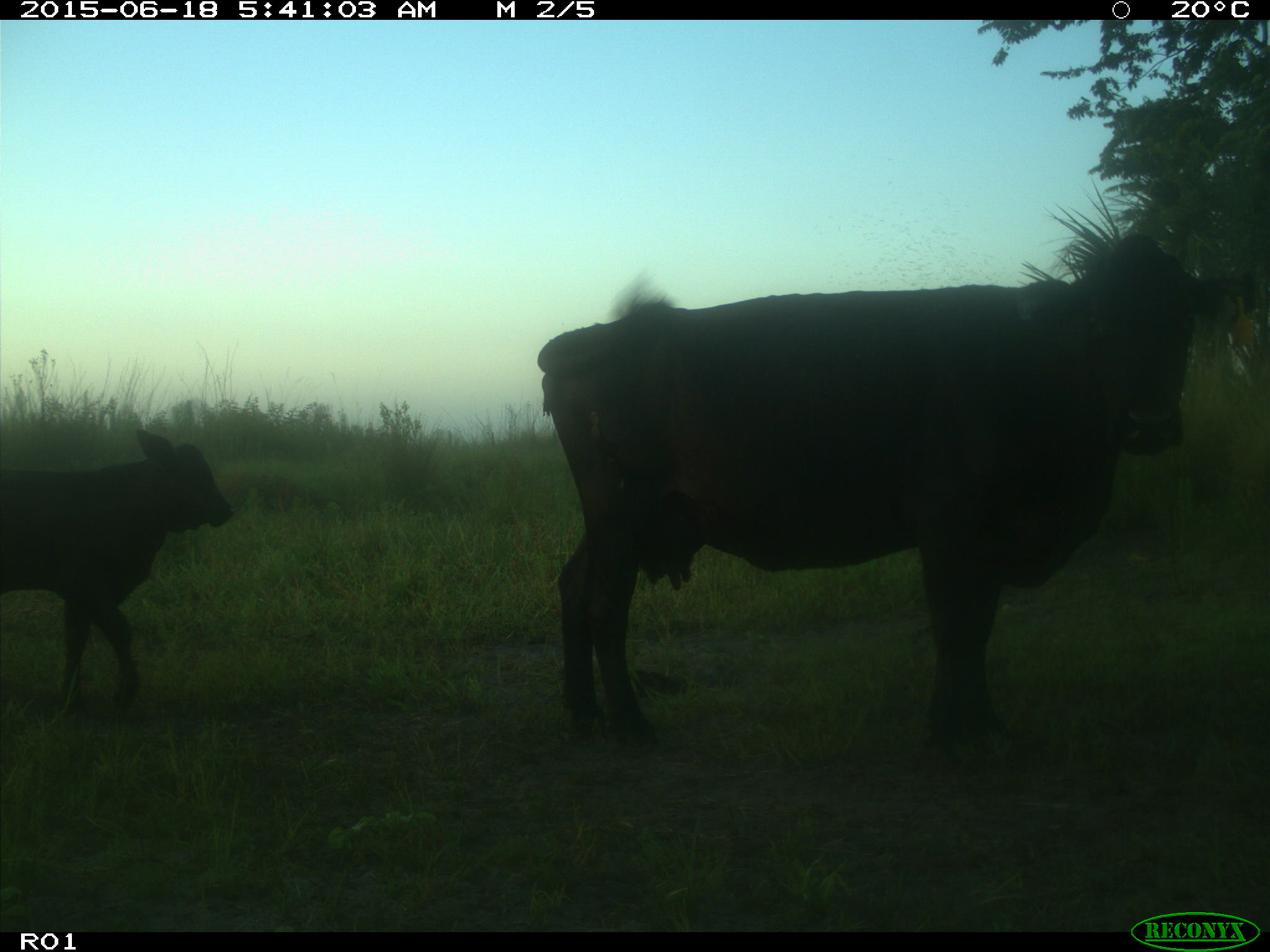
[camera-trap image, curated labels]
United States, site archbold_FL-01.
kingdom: Animalia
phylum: Chordata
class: Mammalia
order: Artiodactyla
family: Bovidae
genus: Bos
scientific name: Bos taurus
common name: domestic cow